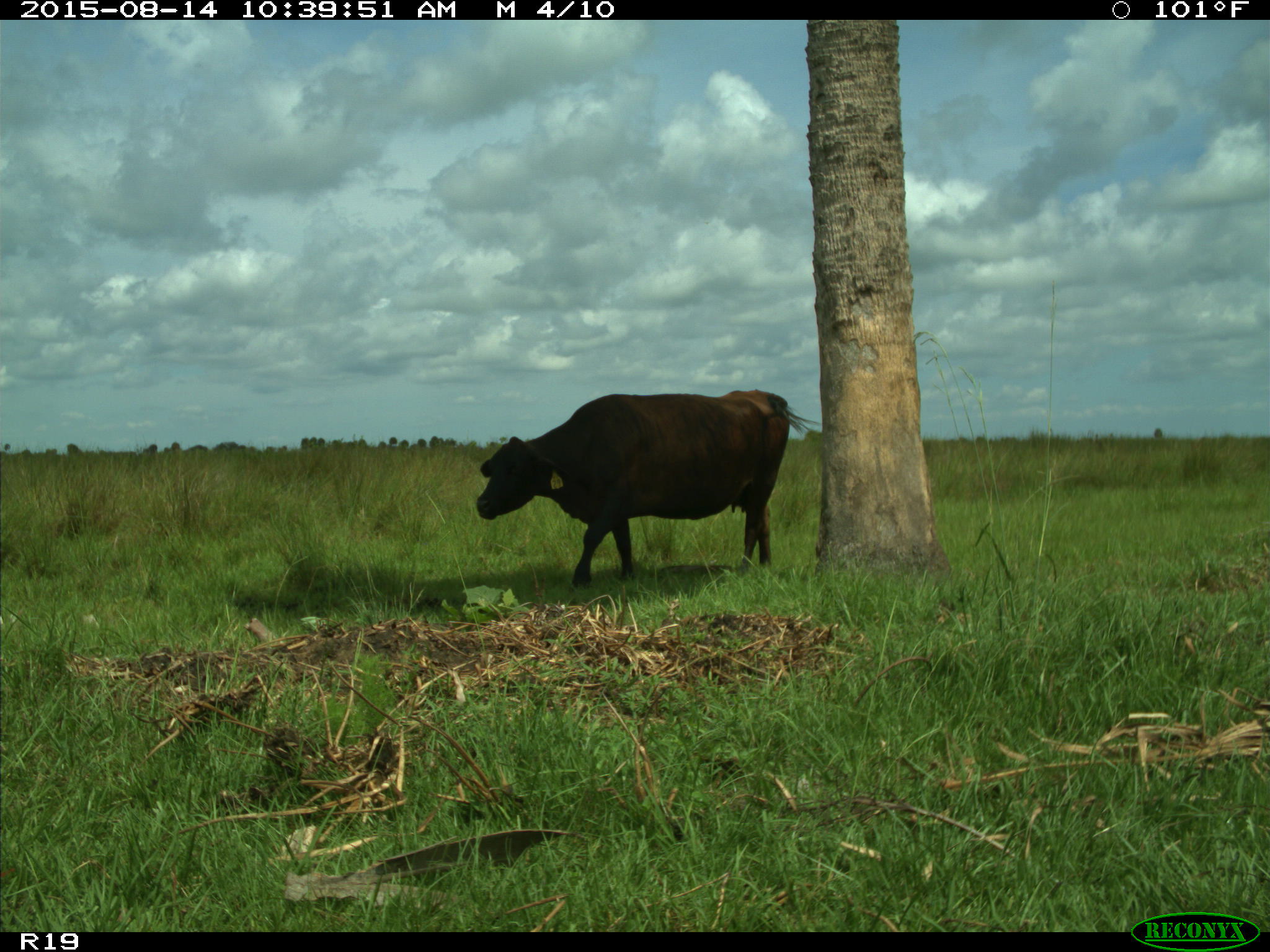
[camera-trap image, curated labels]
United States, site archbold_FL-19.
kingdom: Animalia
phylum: Chordata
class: Mammalia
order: Artiodactyla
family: Bovidae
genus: Bos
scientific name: Bos taurus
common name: domestic cow